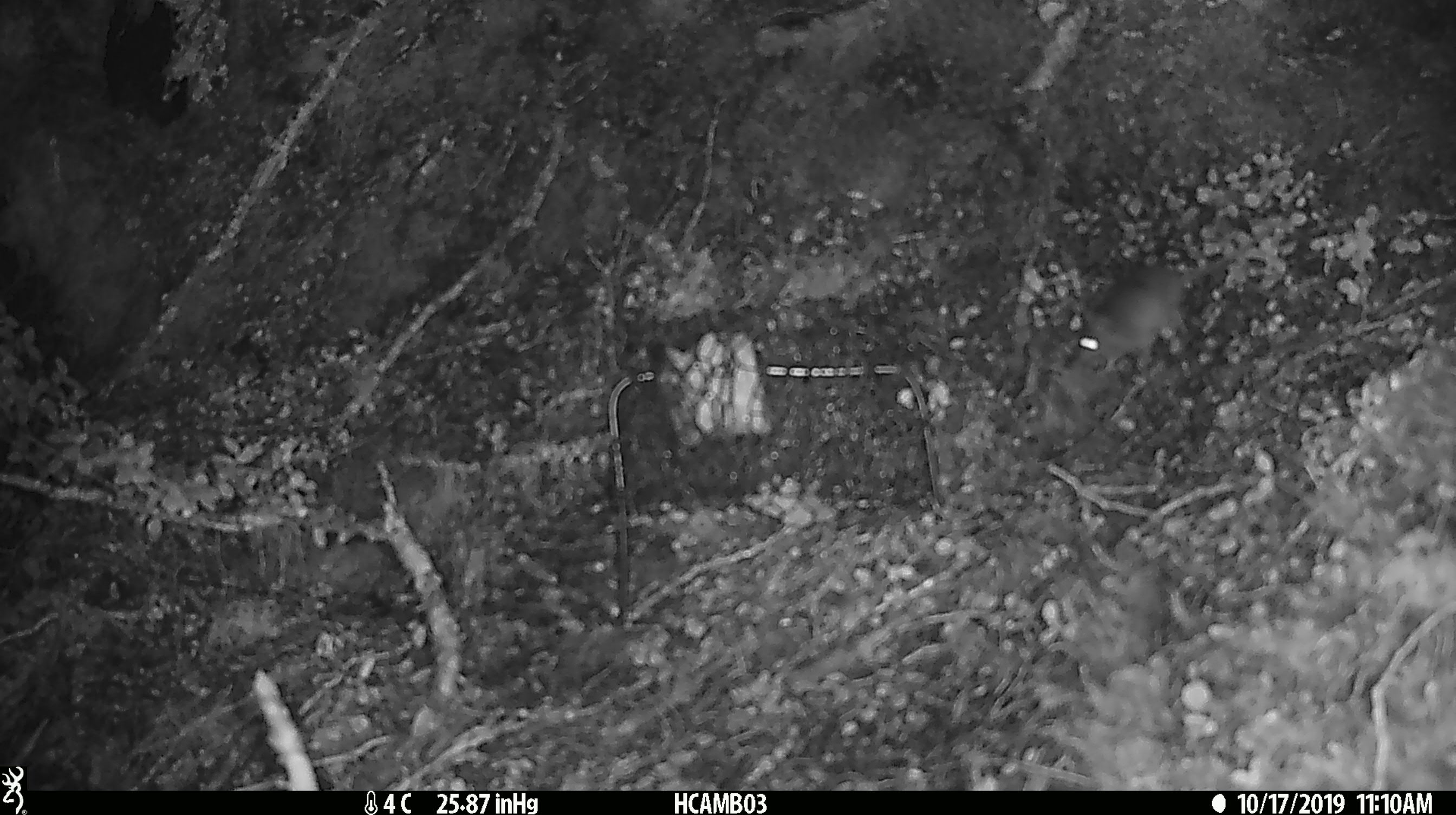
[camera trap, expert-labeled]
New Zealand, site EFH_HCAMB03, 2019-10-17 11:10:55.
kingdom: Animalia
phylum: Chordata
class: Mammalia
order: Rodentia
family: Muridae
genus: Mus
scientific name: Mus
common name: mouse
Mouse (Mus).